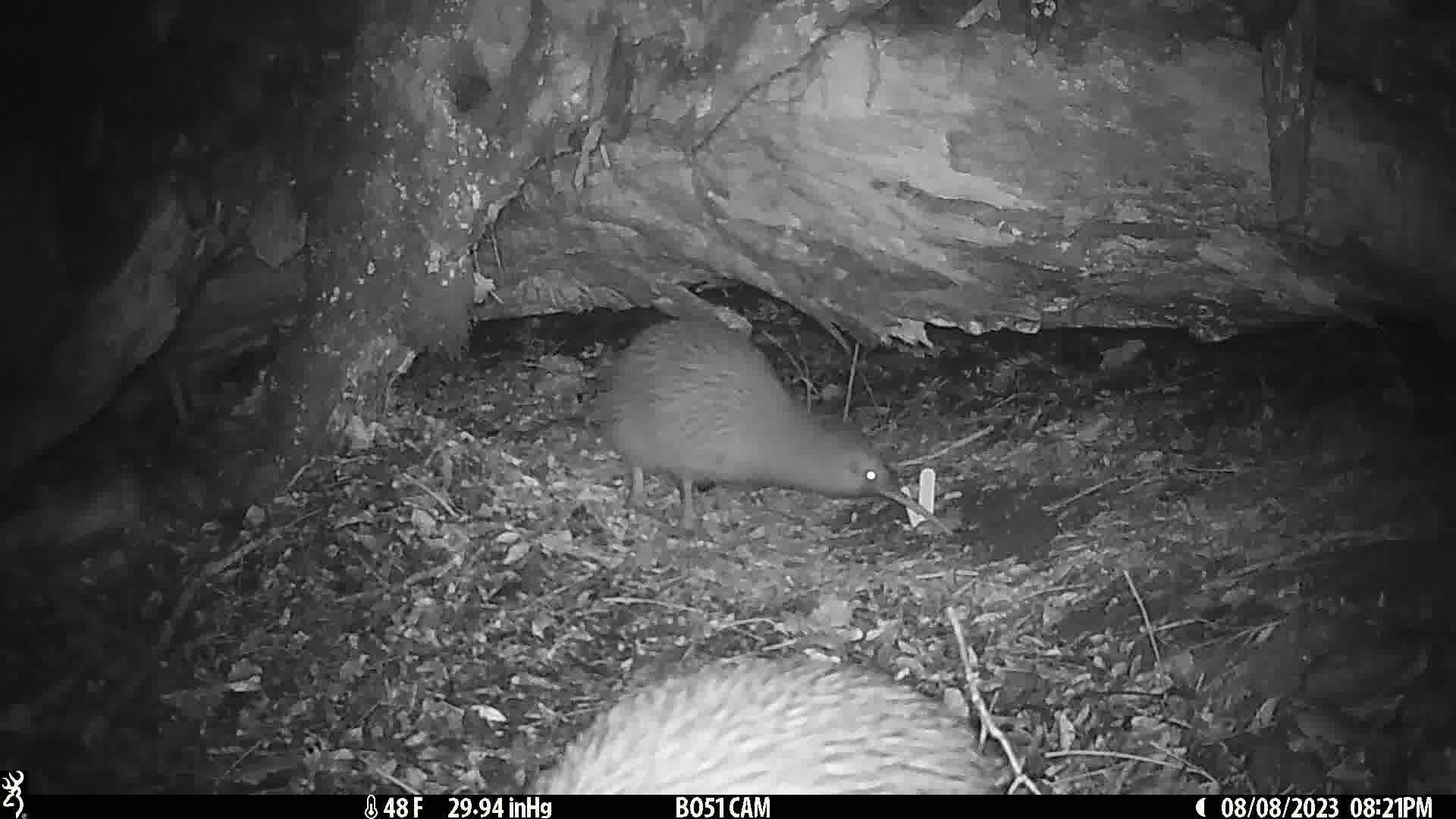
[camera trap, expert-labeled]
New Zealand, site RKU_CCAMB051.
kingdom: Animalia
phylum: Chordata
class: Aves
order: Apterygiformes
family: Apterygidae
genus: Apteryx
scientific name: Apteryx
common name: kiwi